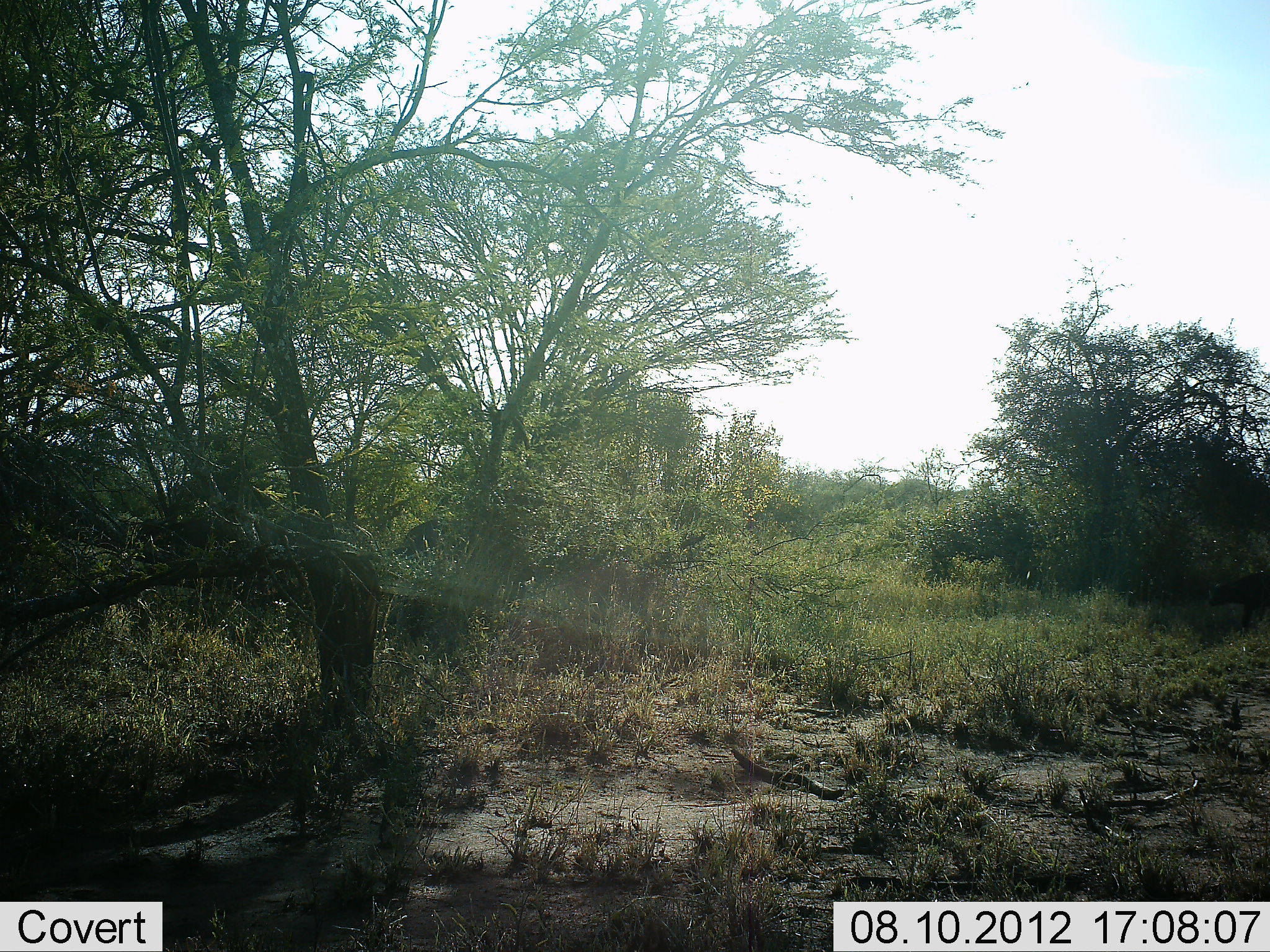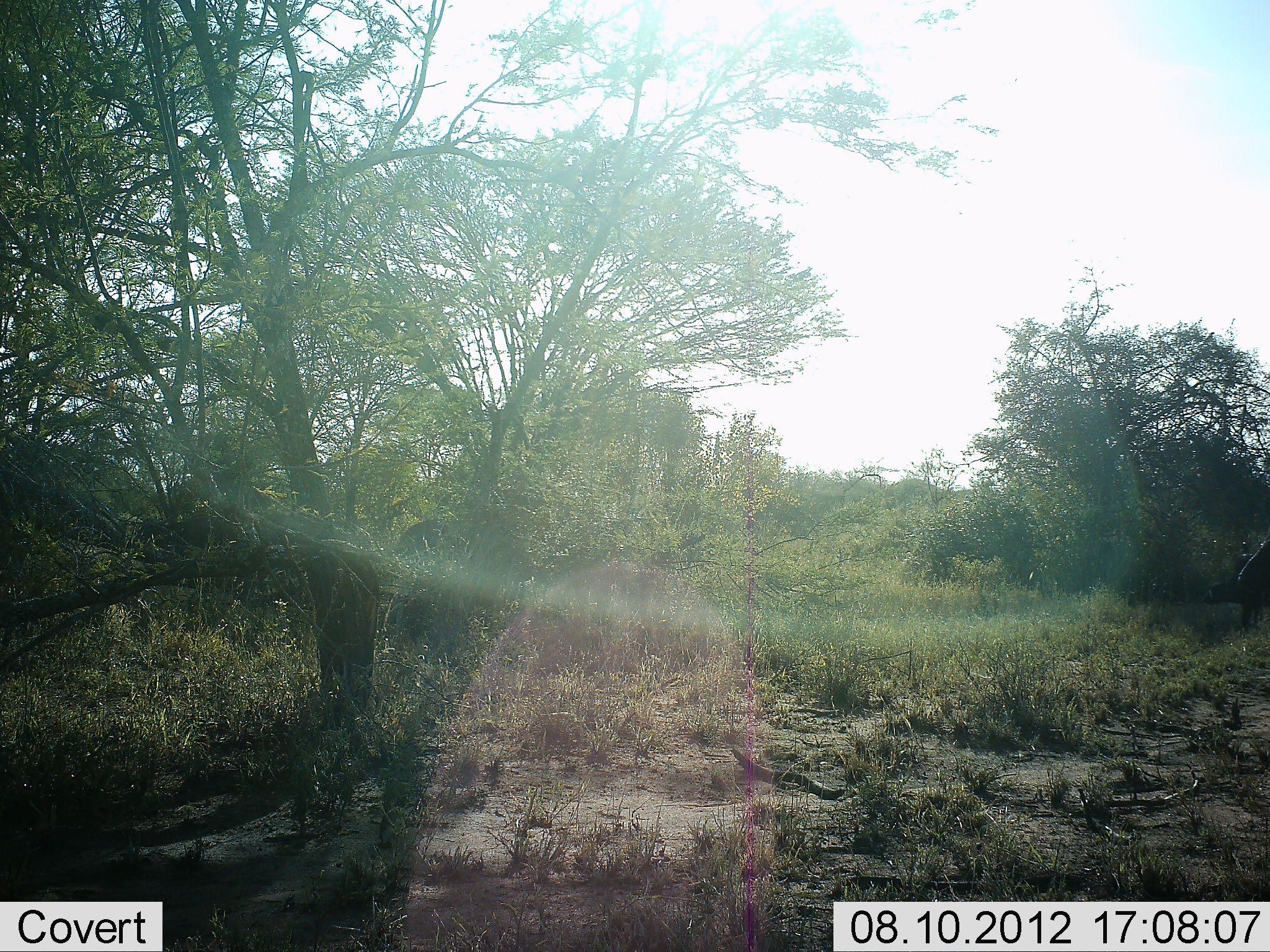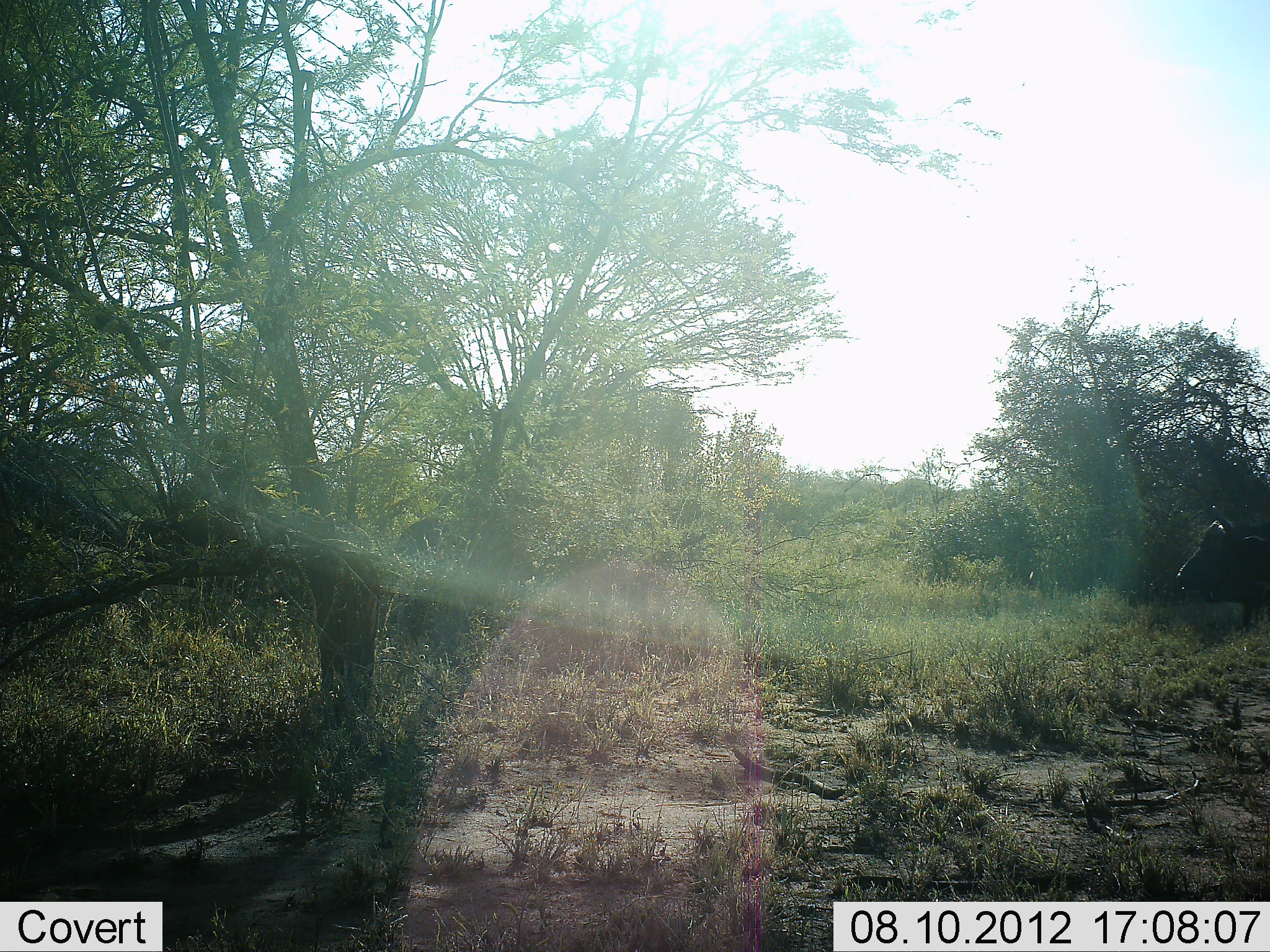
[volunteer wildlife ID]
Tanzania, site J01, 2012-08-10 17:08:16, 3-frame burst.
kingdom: Animalia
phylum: Chordata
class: Mammalia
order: Artiodactyla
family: Bovidae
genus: Syncerus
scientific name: Syncerus caffer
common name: cape buffalo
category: buffalo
Buffalo (cape buffalo) (Syncerus caffer), count 1. Behavior (volunteer vote fractions): standing 20%, resting 0%, moving 90%, interacting 0%. Young present (vote fraction): 0%. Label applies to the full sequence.